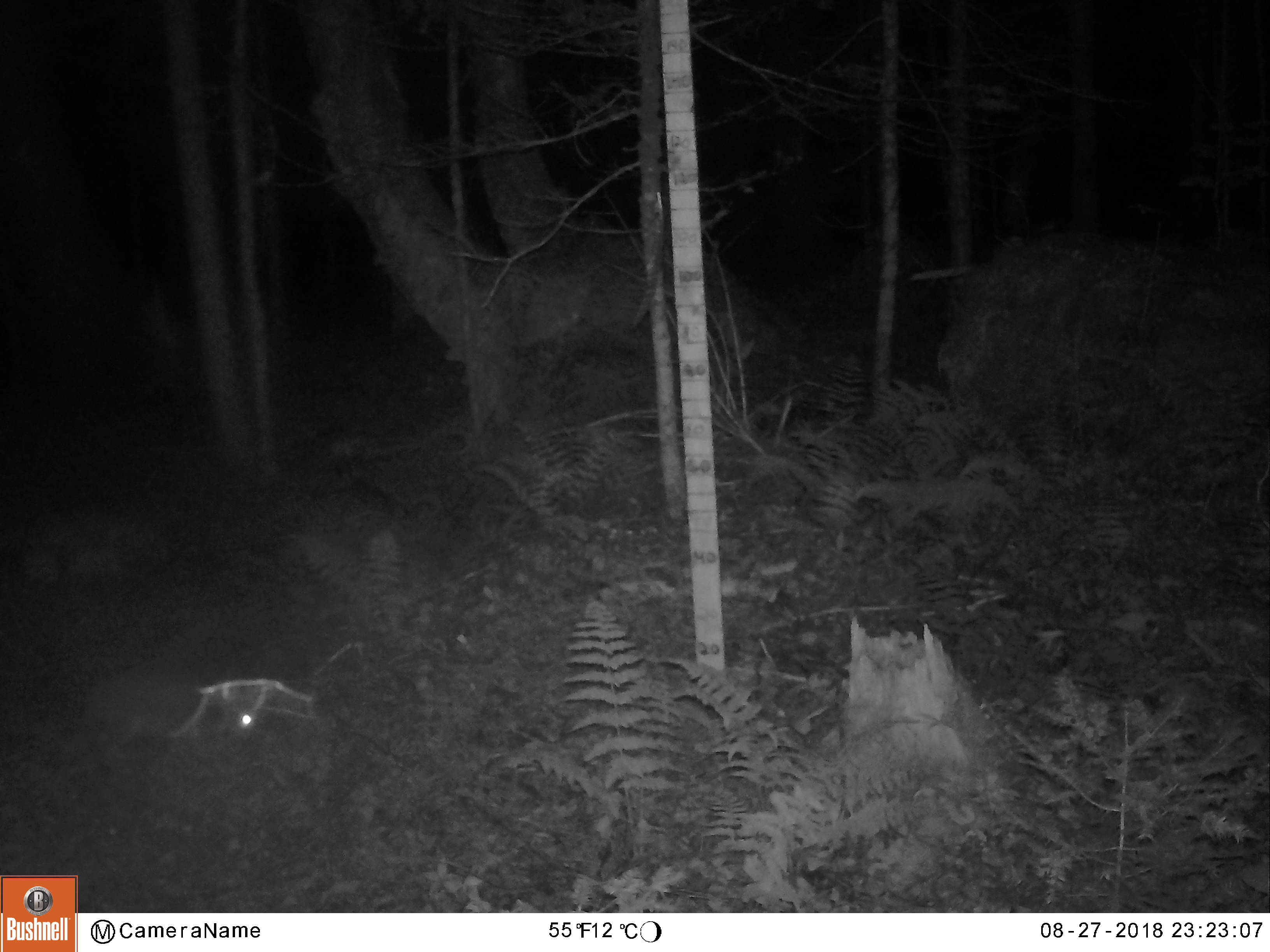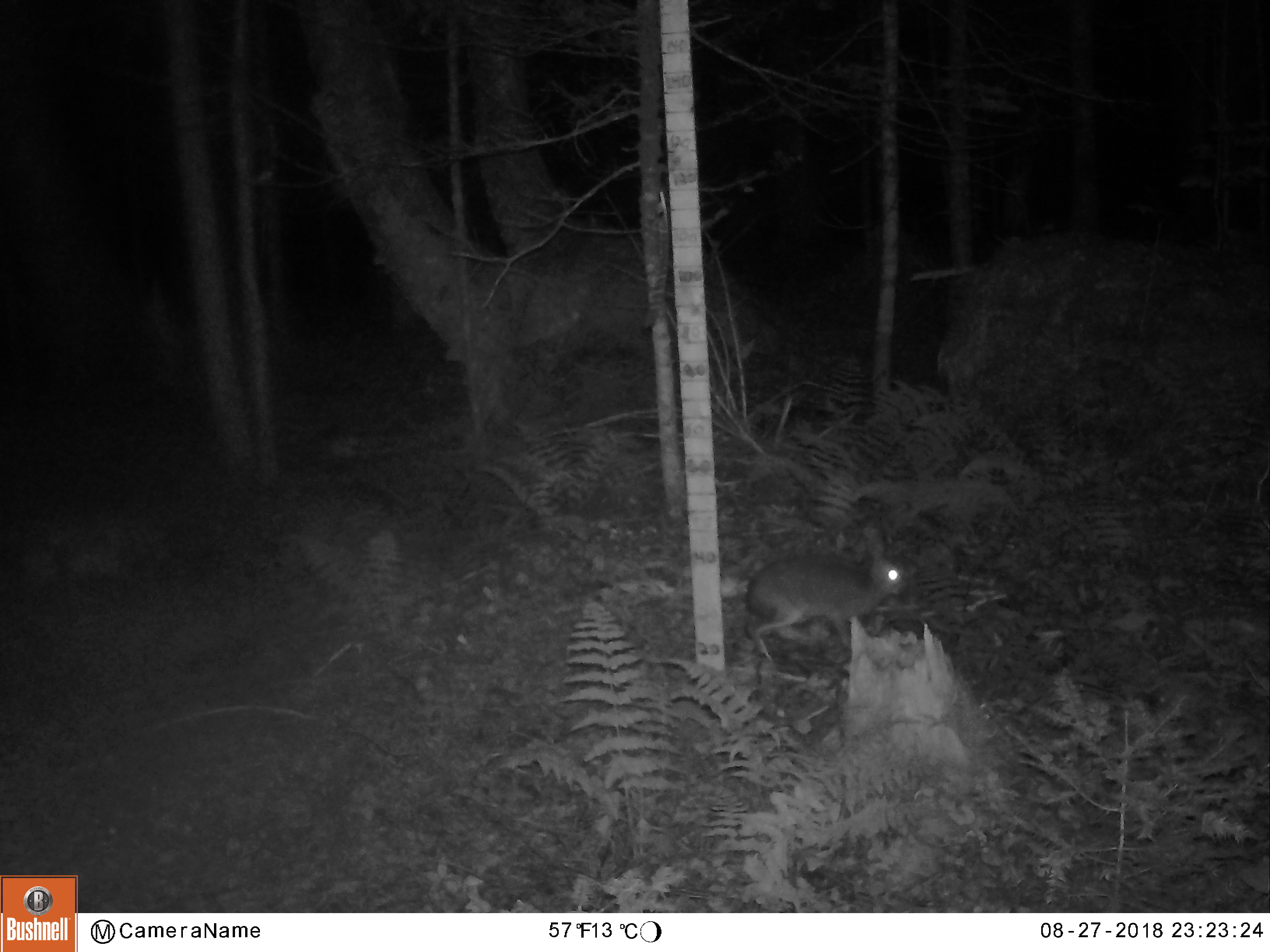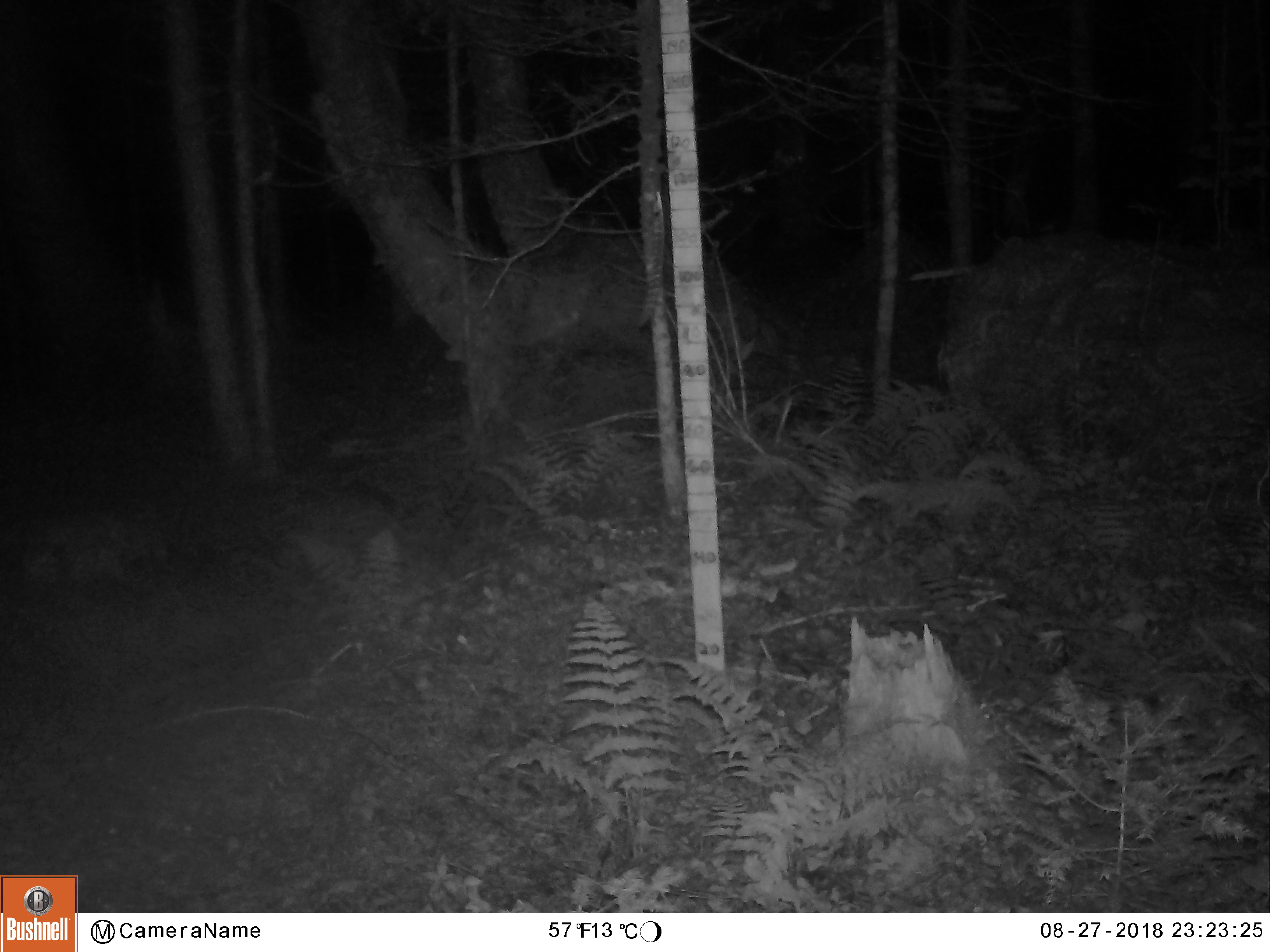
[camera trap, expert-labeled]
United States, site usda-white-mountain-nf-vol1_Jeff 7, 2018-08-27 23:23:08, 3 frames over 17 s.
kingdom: Animalia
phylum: Chordata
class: Mammalia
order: Lagomorpha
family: Leporidae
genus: Lepus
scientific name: Lepus americanus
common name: snowshoe hare